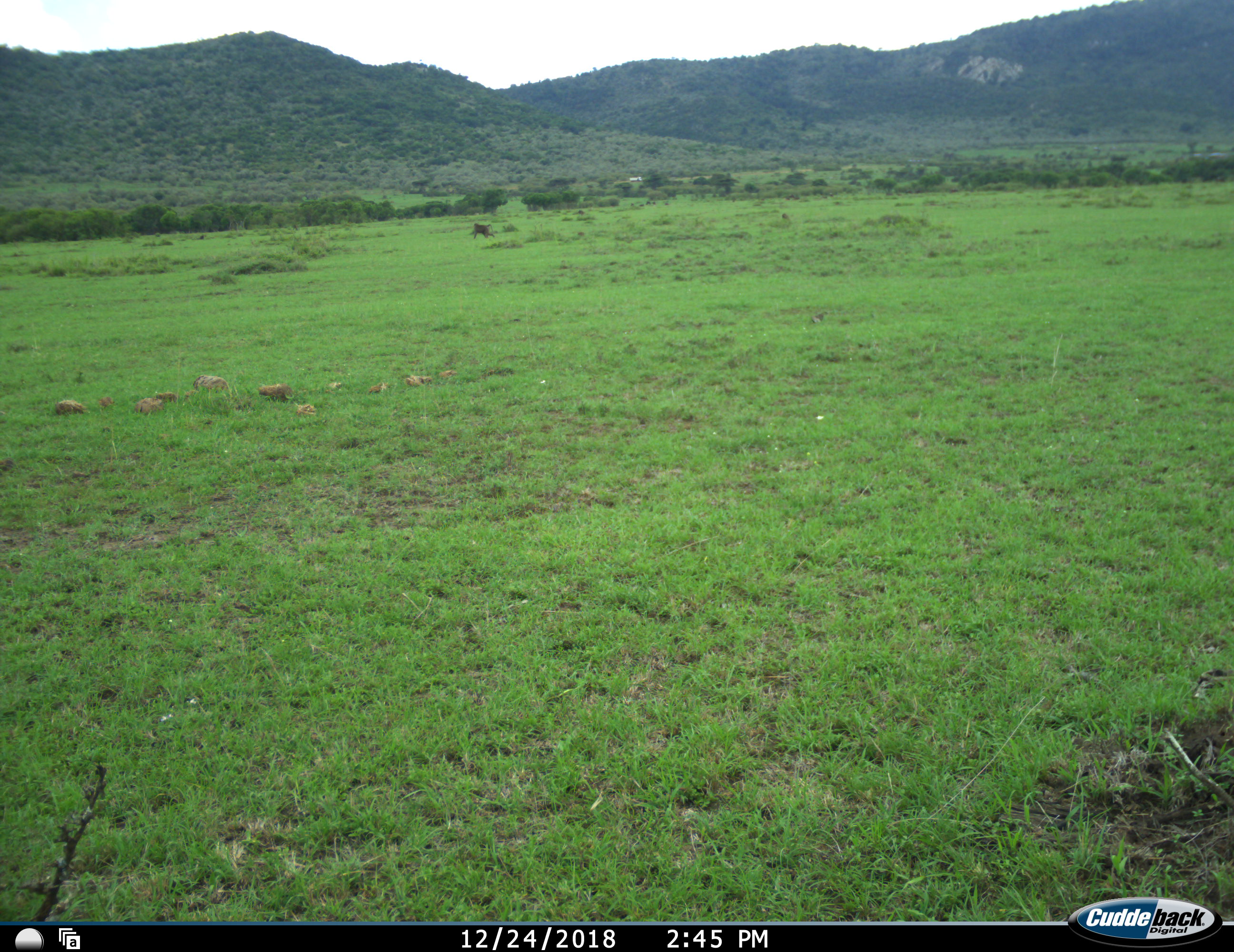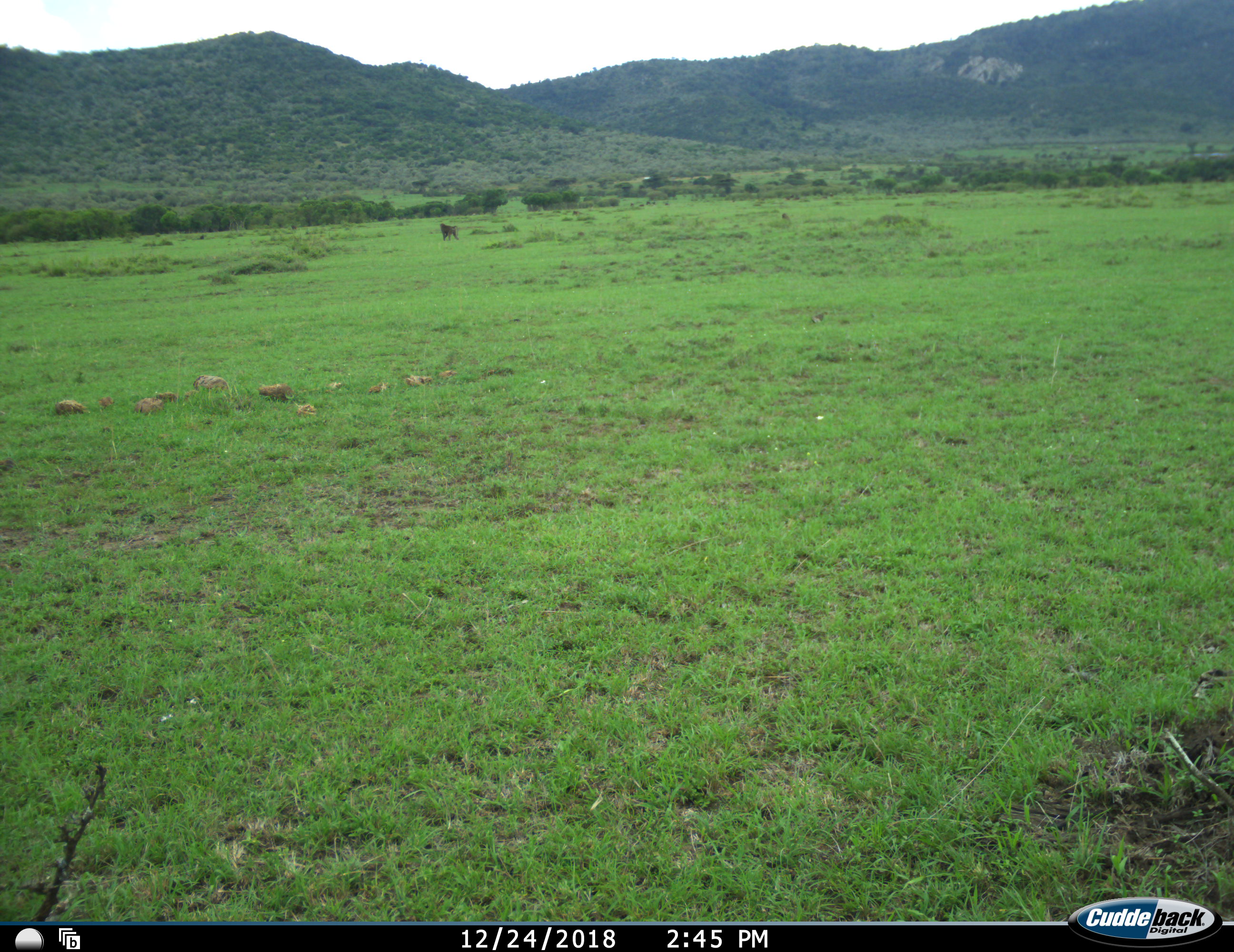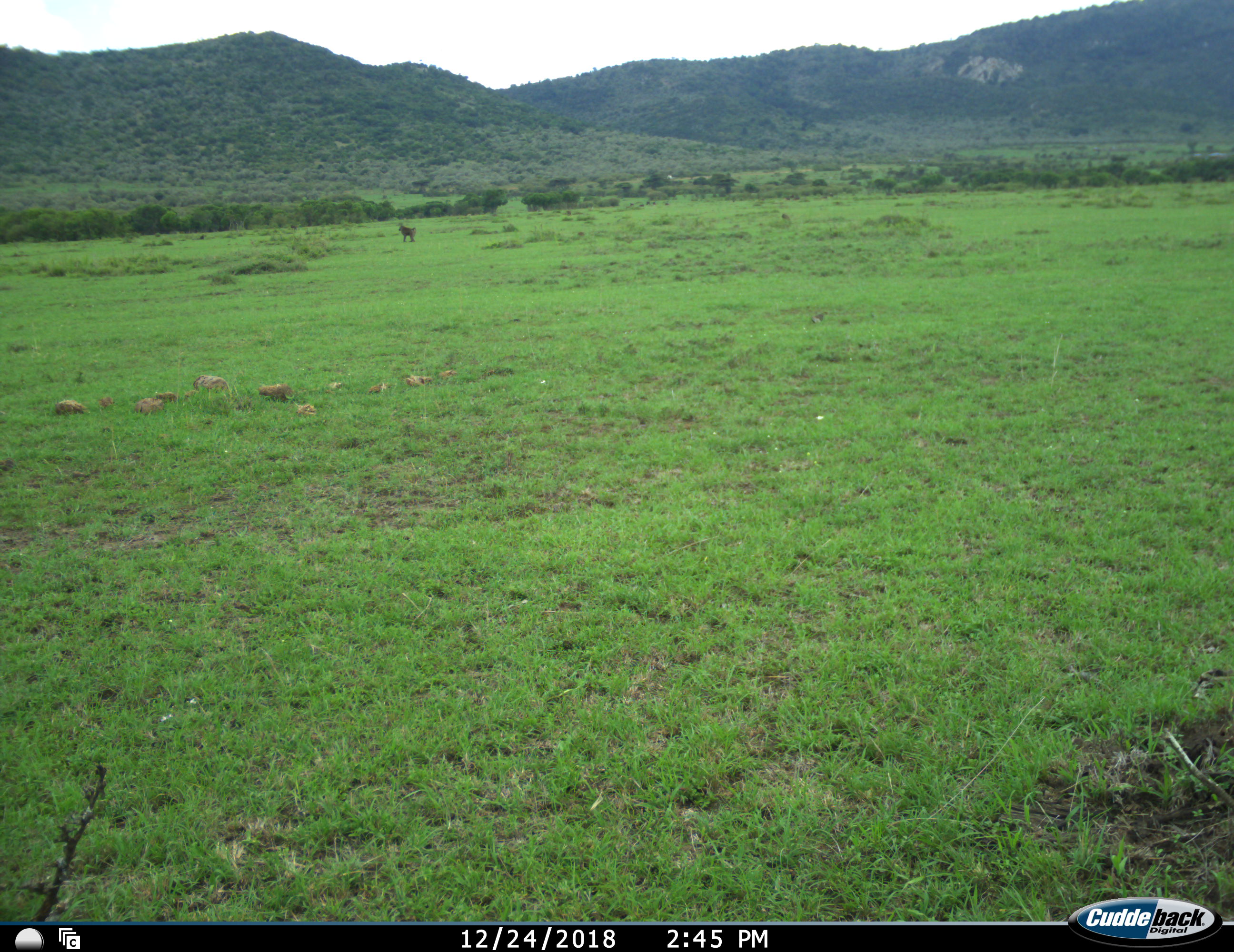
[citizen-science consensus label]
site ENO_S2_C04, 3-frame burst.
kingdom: Animalia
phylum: Chordata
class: Mammalia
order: Primates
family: Cercopithecidae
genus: Papio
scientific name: Papio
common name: baboon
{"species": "baboon (Papio)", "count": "1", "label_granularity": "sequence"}